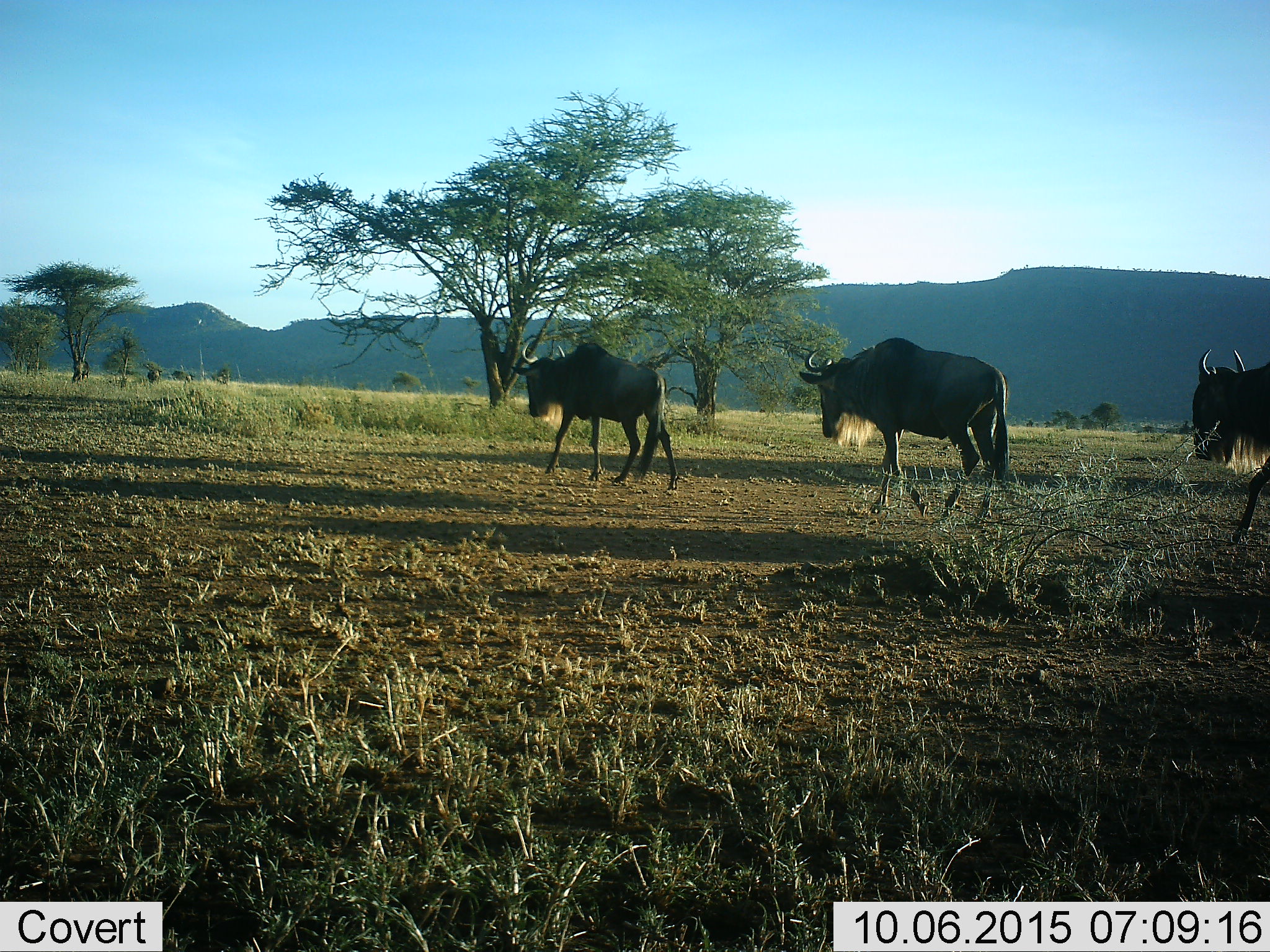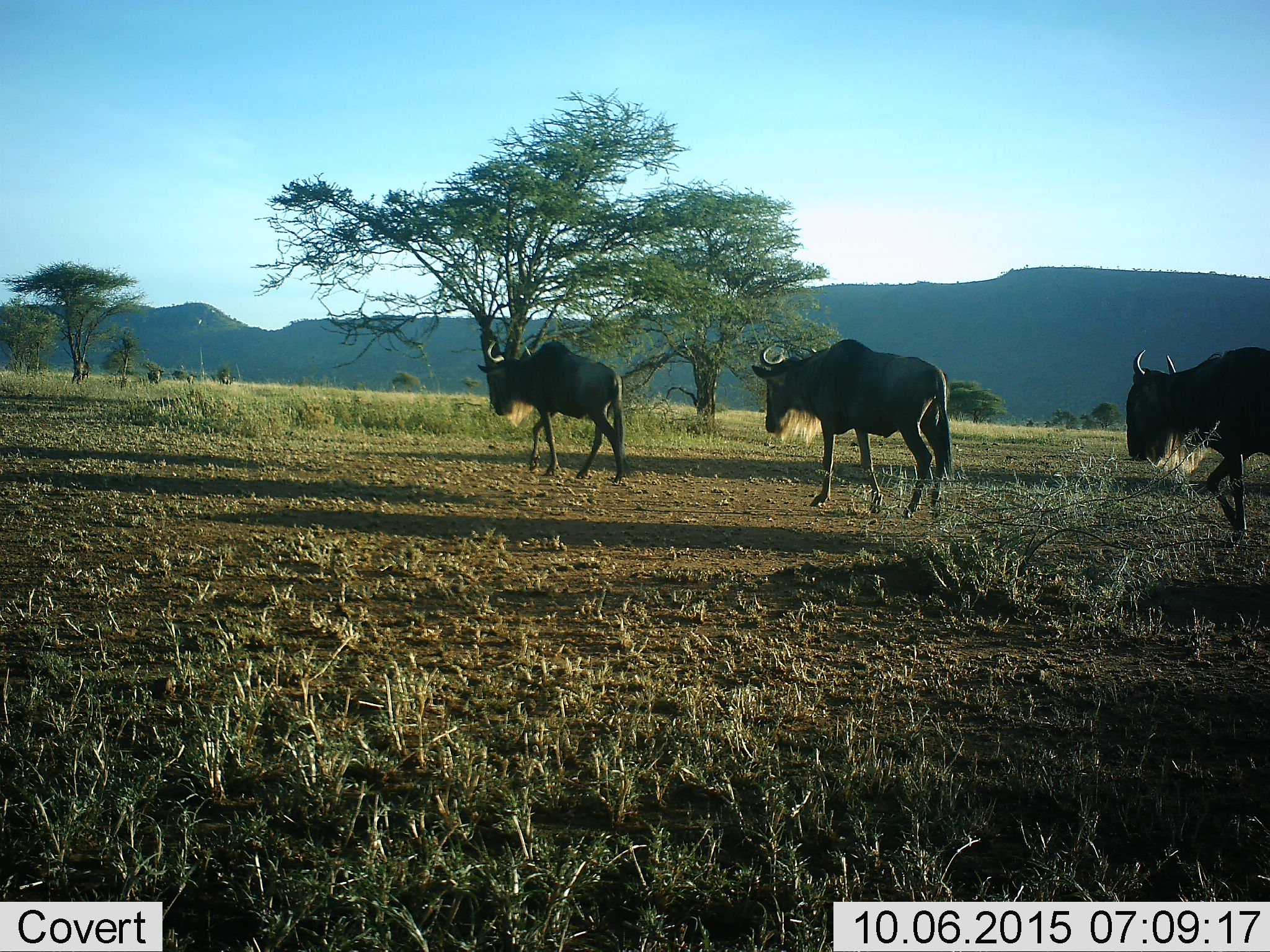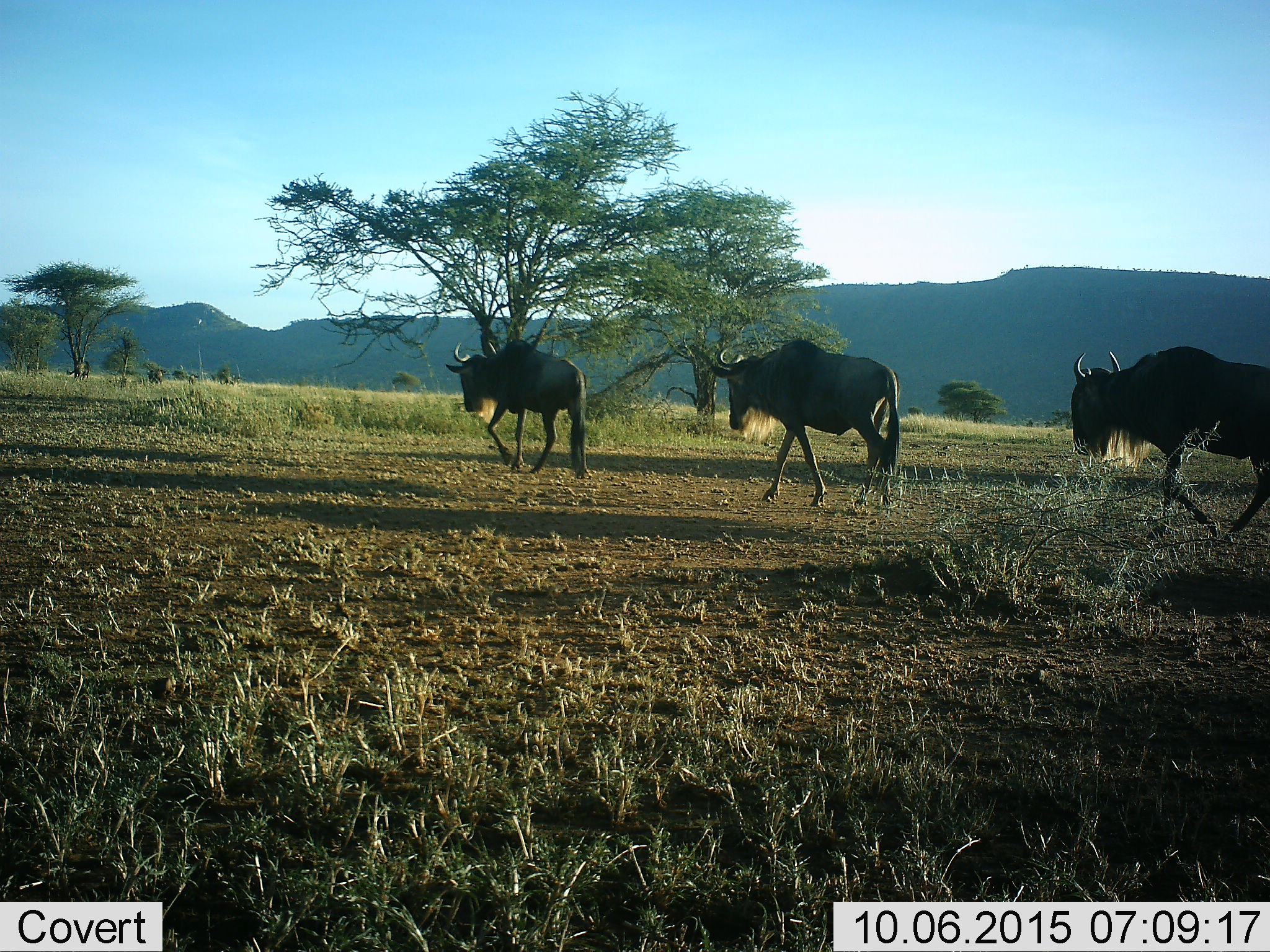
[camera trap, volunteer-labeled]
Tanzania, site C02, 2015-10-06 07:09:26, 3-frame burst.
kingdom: Animalia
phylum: Chordata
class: Mammalia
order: Artiodactyla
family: Bovidae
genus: Connochaetes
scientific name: Connochaetes taurinus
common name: blue wildebeest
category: wildebeest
Wildebeest (blue wildebeest) (Connochaetes taurinus), count 7. Behavior (volunteer vote fractions): standing 17%, resting 0%, moving 100%, interacting 0%. Young present (vote fraction): 0%. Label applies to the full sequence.